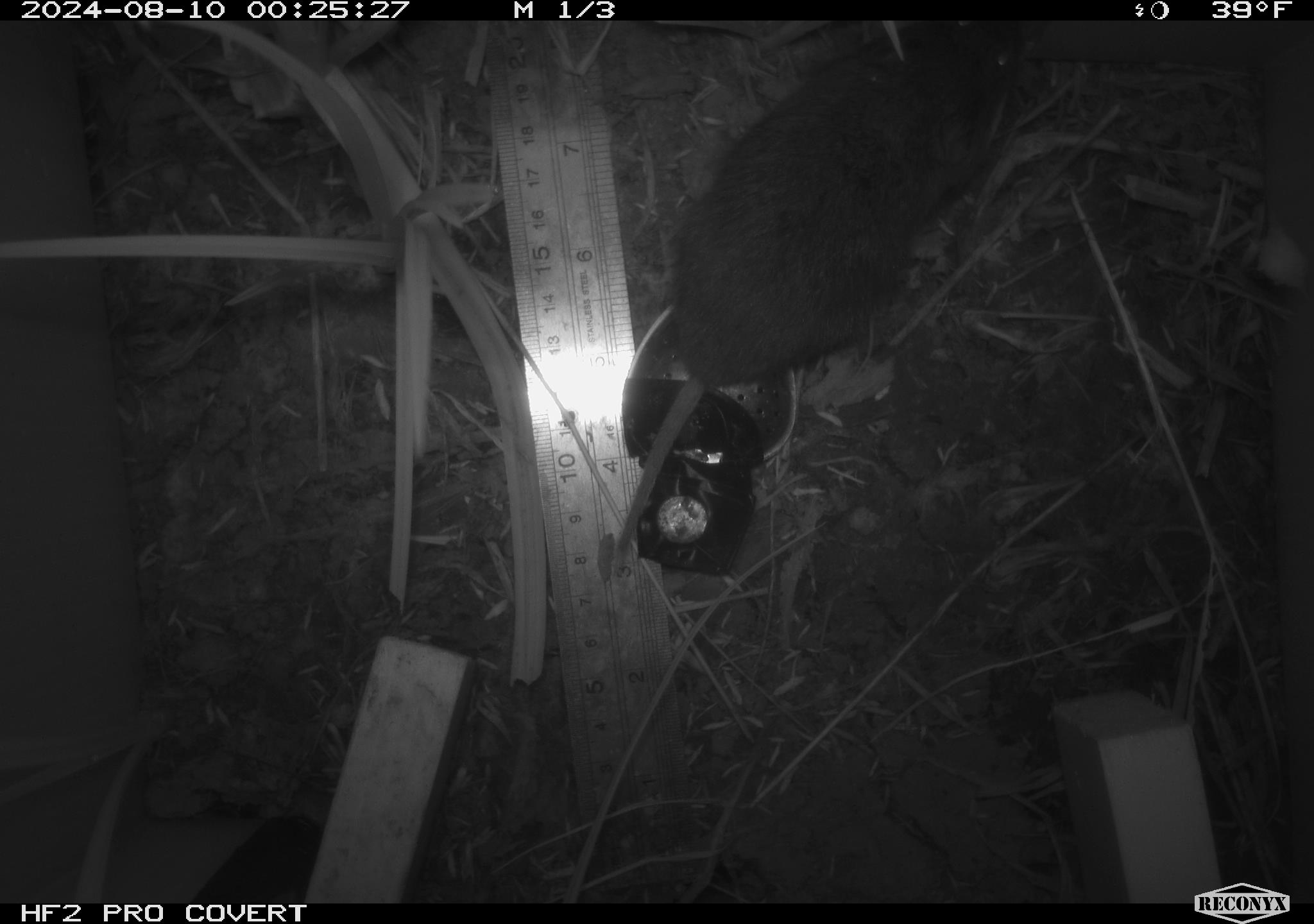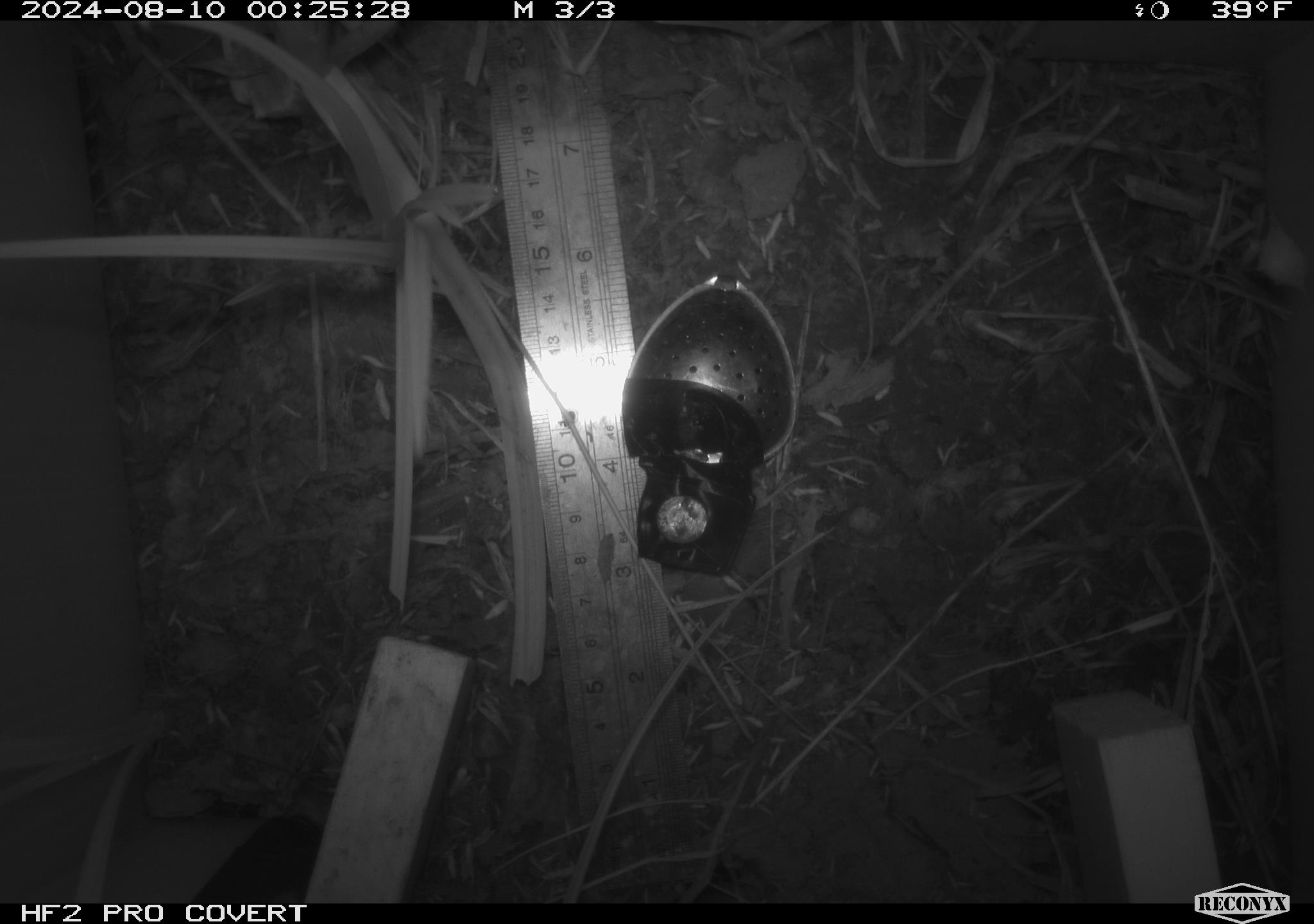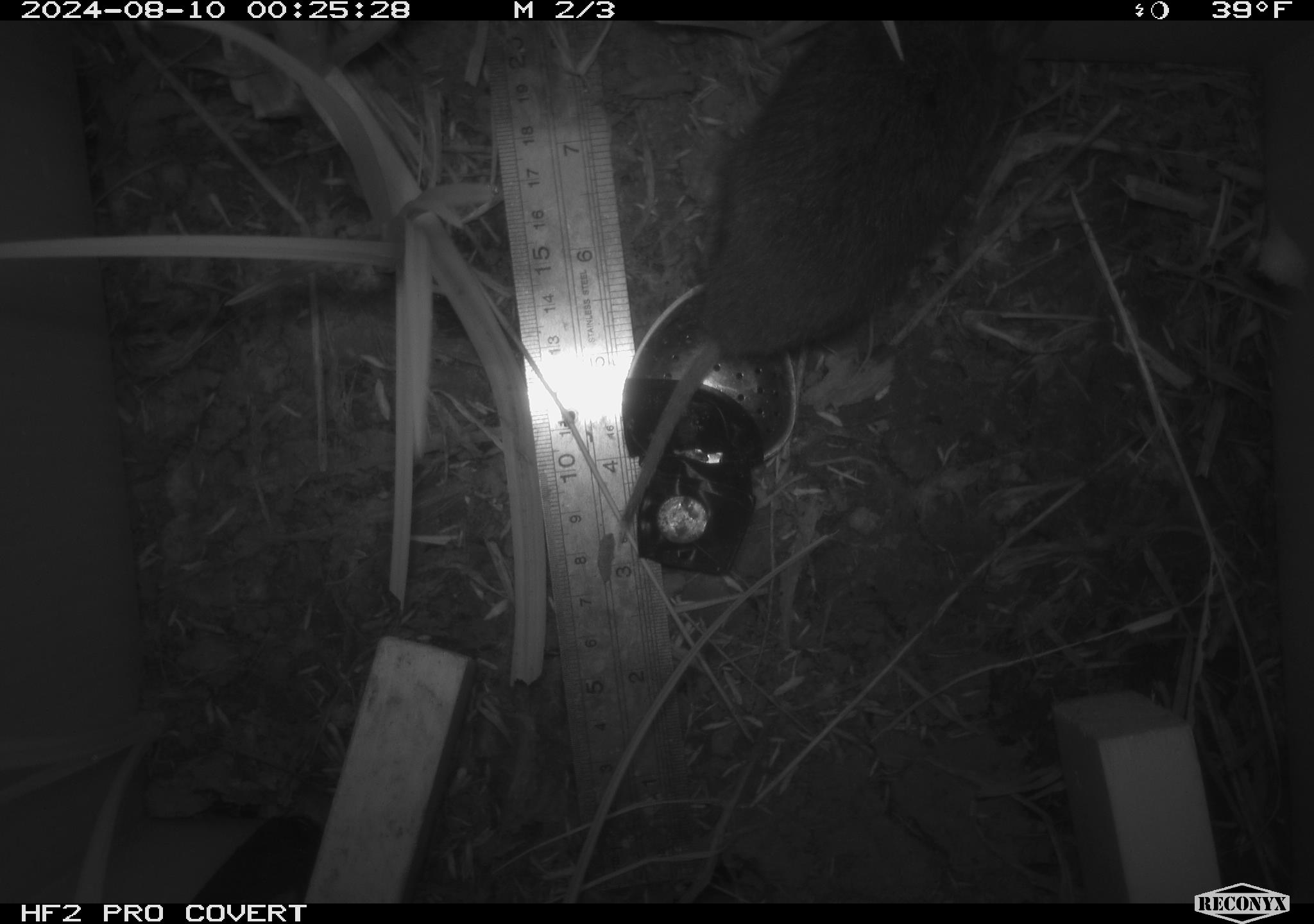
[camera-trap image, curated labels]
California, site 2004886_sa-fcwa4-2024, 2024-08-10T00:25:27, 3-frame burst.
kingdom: Animalia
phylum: Chordata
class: Mammalia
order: Rodentia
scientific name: Rodentia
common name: rodent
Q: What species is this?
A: Rodent (Rodentia).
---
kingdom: Animalia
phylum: Chordata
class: Mammalia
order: Rodentia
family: Cricetidae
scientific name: Arvicolinae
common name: voles, lemmings, and muskrats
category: arvicolinae subfamily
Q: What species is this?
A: Arvicolinae subfamily (voles, lemmings, and muskrats) (Arvicolinae).